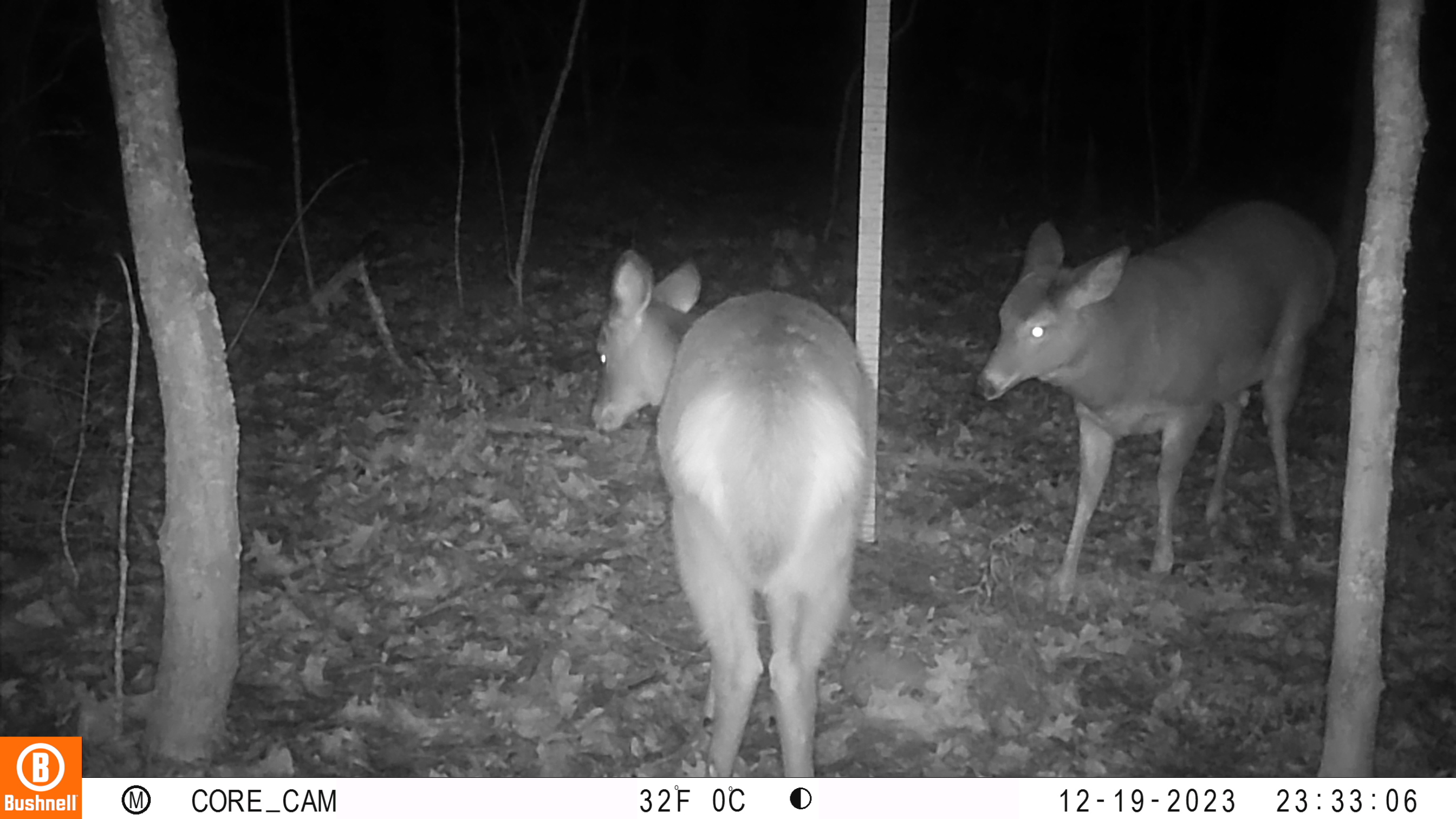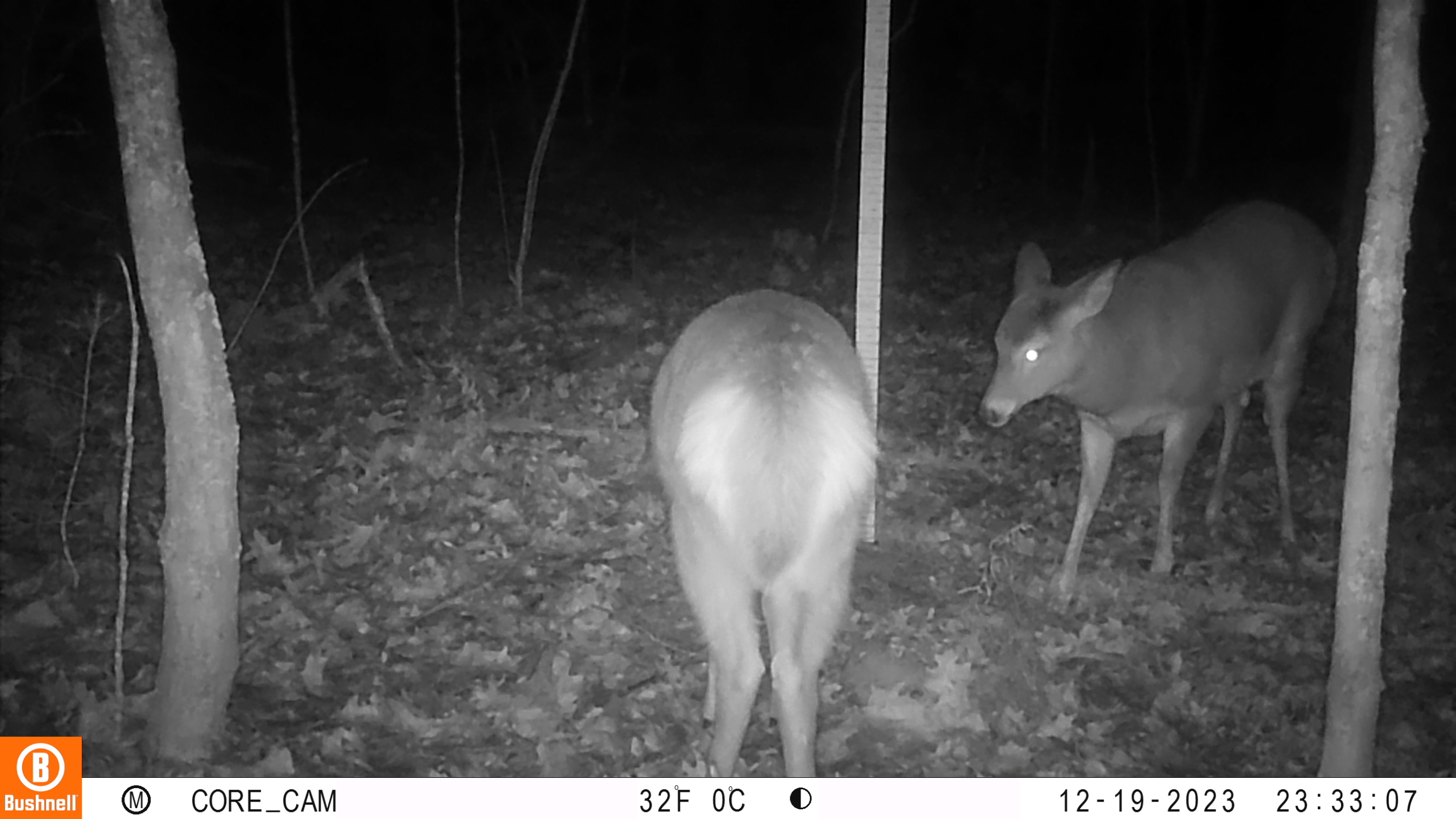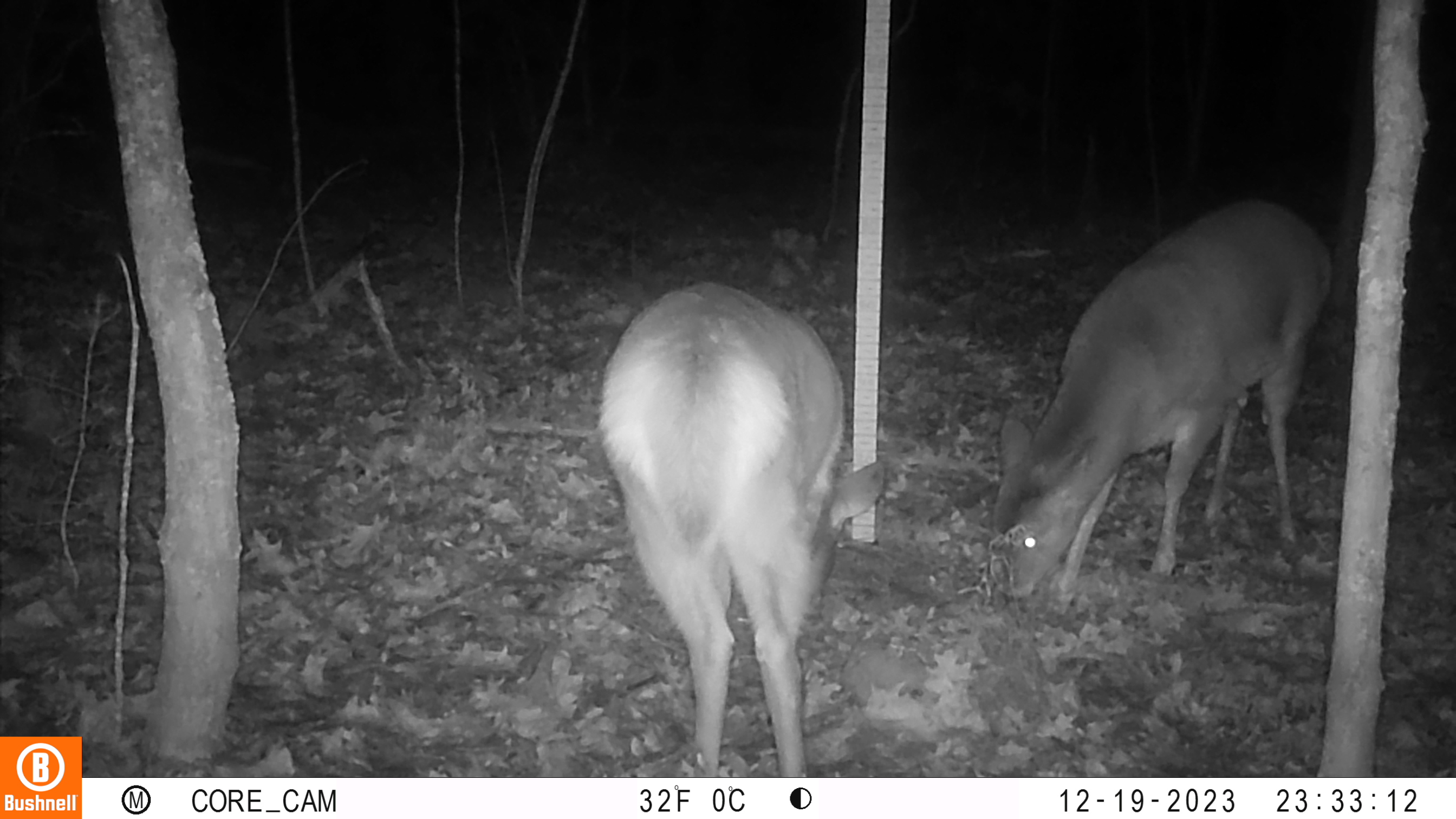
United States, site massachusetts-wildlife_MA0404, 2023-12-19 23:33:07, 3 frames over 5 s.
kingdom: Animalia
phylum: Chordata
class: Mammalia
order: Artiodactyla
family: Cervidae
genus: Odocoileus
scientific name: Odocoileus virginianus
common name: white-tailed deer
White-tailed deer (Odocoileus virginianus).